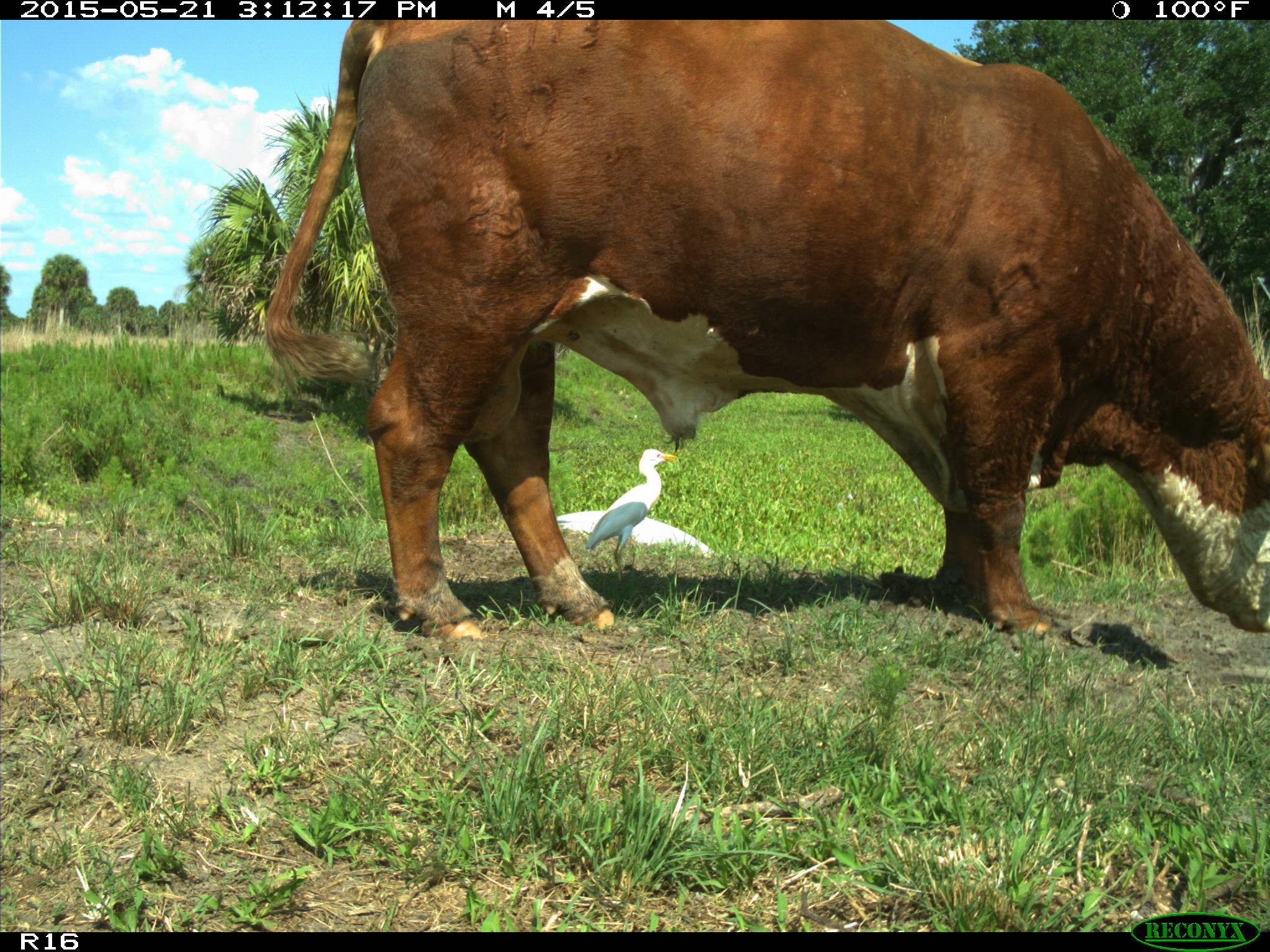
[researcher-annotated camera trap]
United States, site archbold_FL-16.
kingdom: Animalia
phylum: Chordata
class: Mammalia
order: Artiodactyla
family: Bovidae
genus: Bos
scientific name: Bos taurus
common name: domestic cow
Bos taurus (domestic cow).